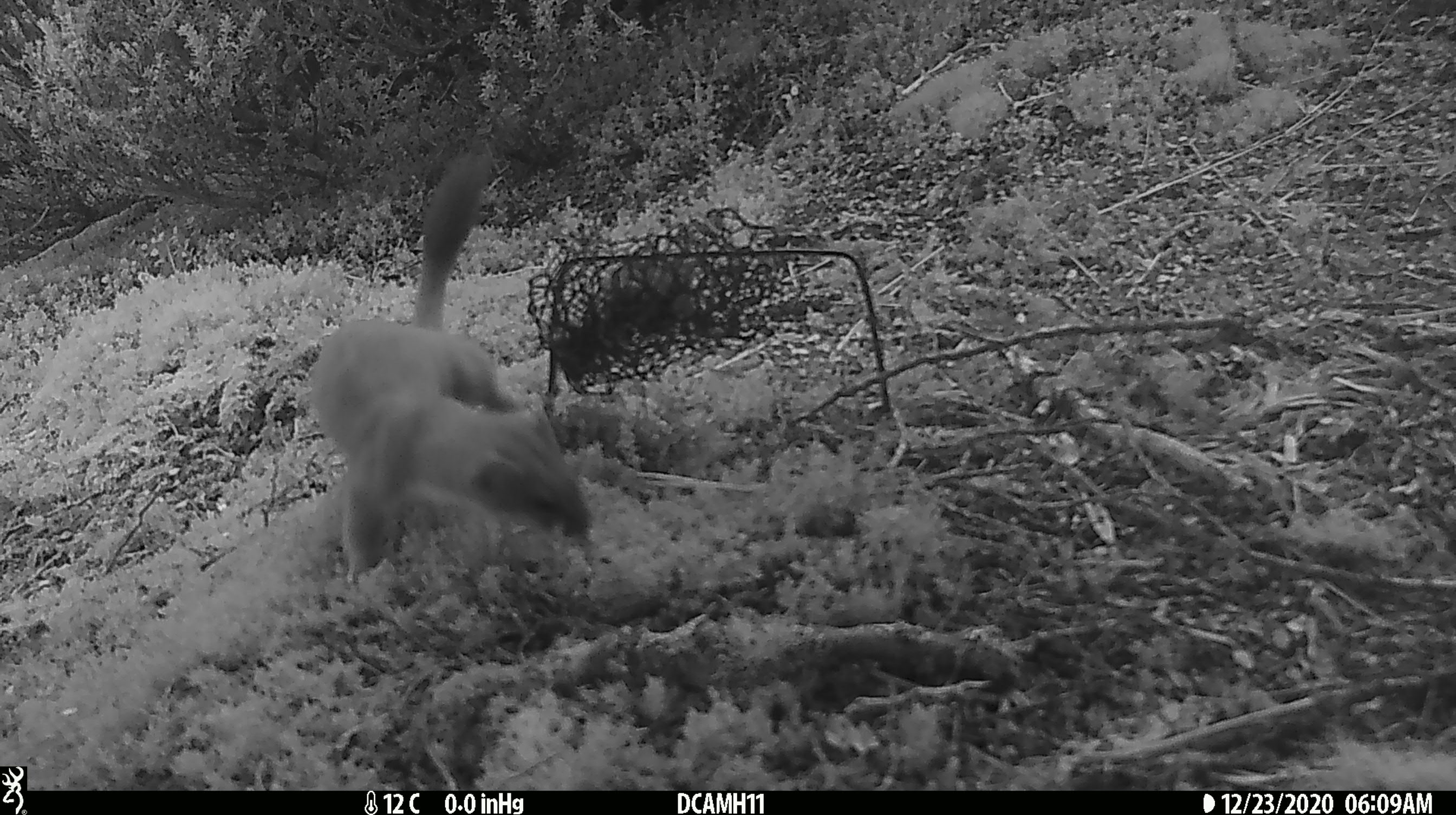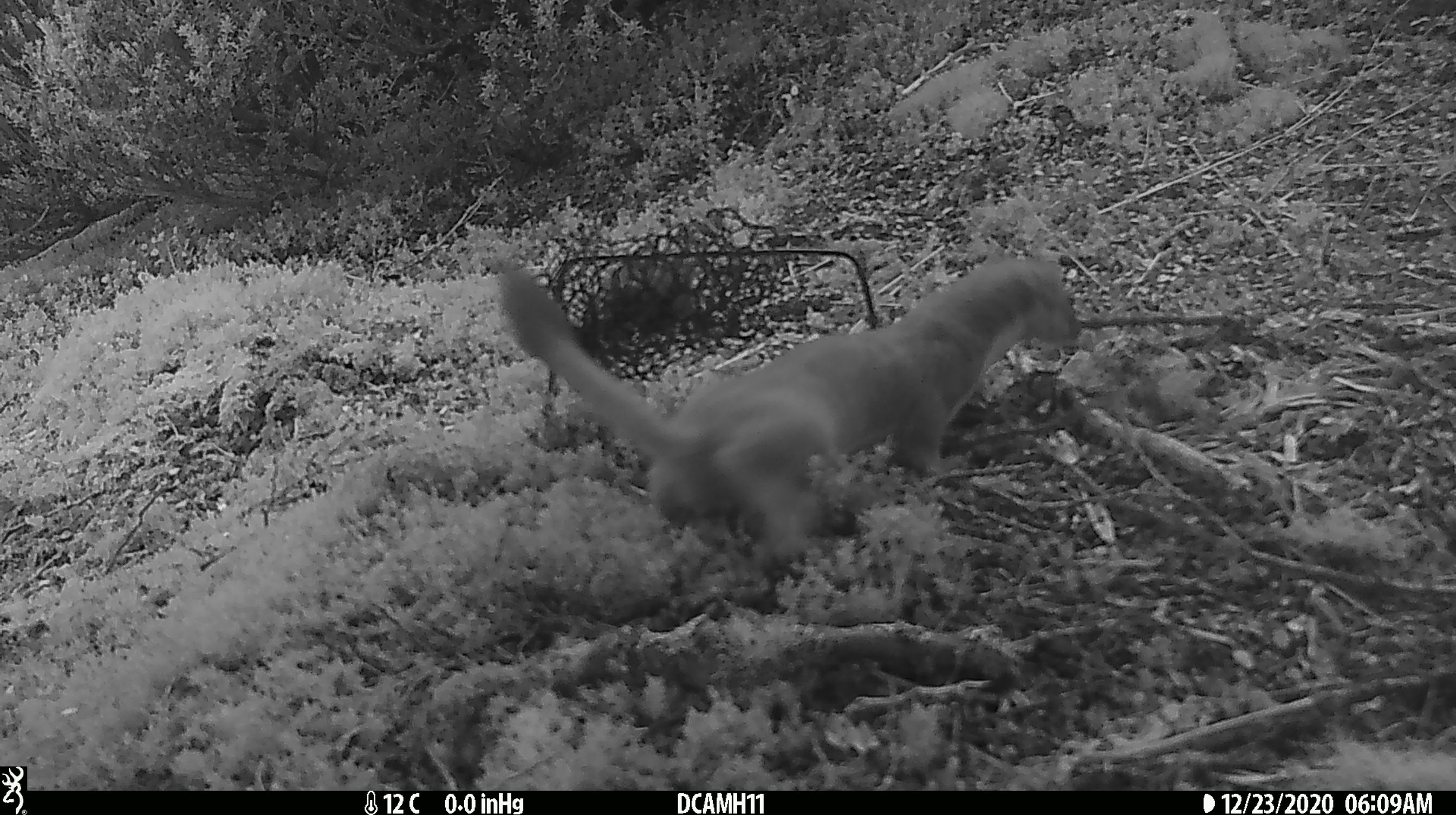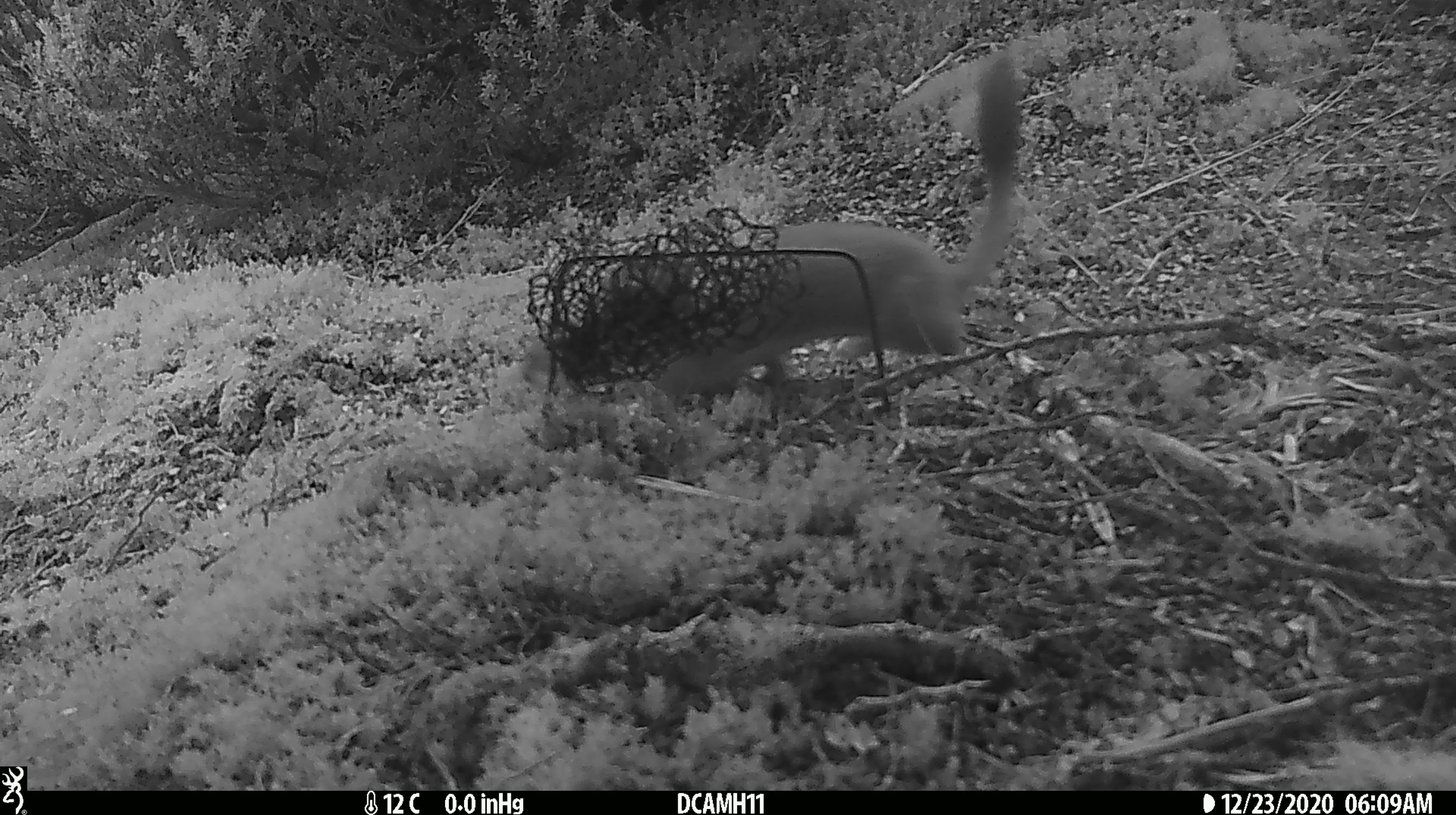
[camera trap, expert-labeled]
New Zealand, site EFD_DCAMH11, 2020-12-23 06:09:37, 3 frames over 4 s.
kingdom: Animalia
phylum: Chordata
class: Mammalia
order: Carnivora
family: Mustelidae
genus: Mustela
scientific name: Mustela erminea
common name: stoat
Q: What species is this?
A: Stoat (Mustela erminea).